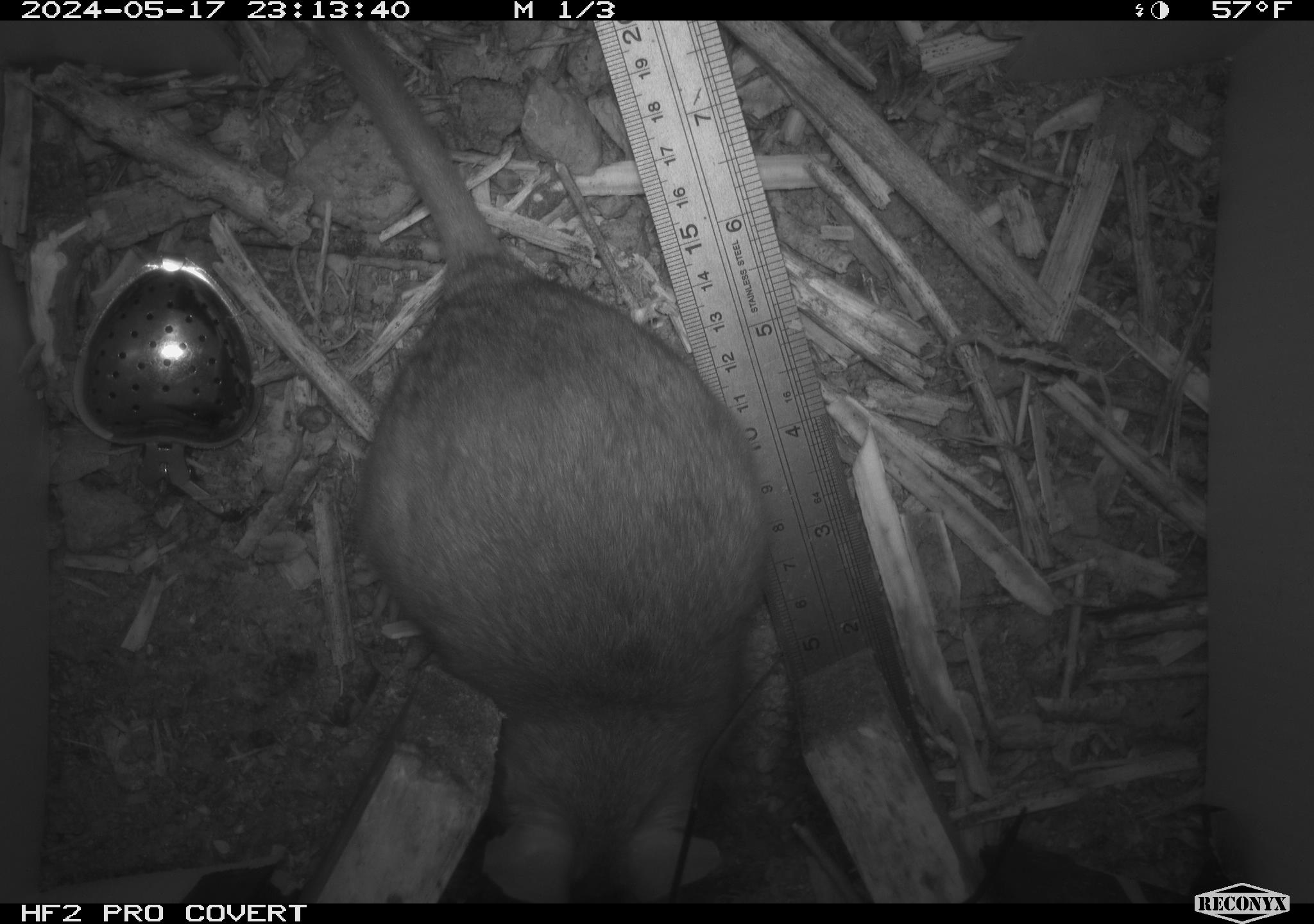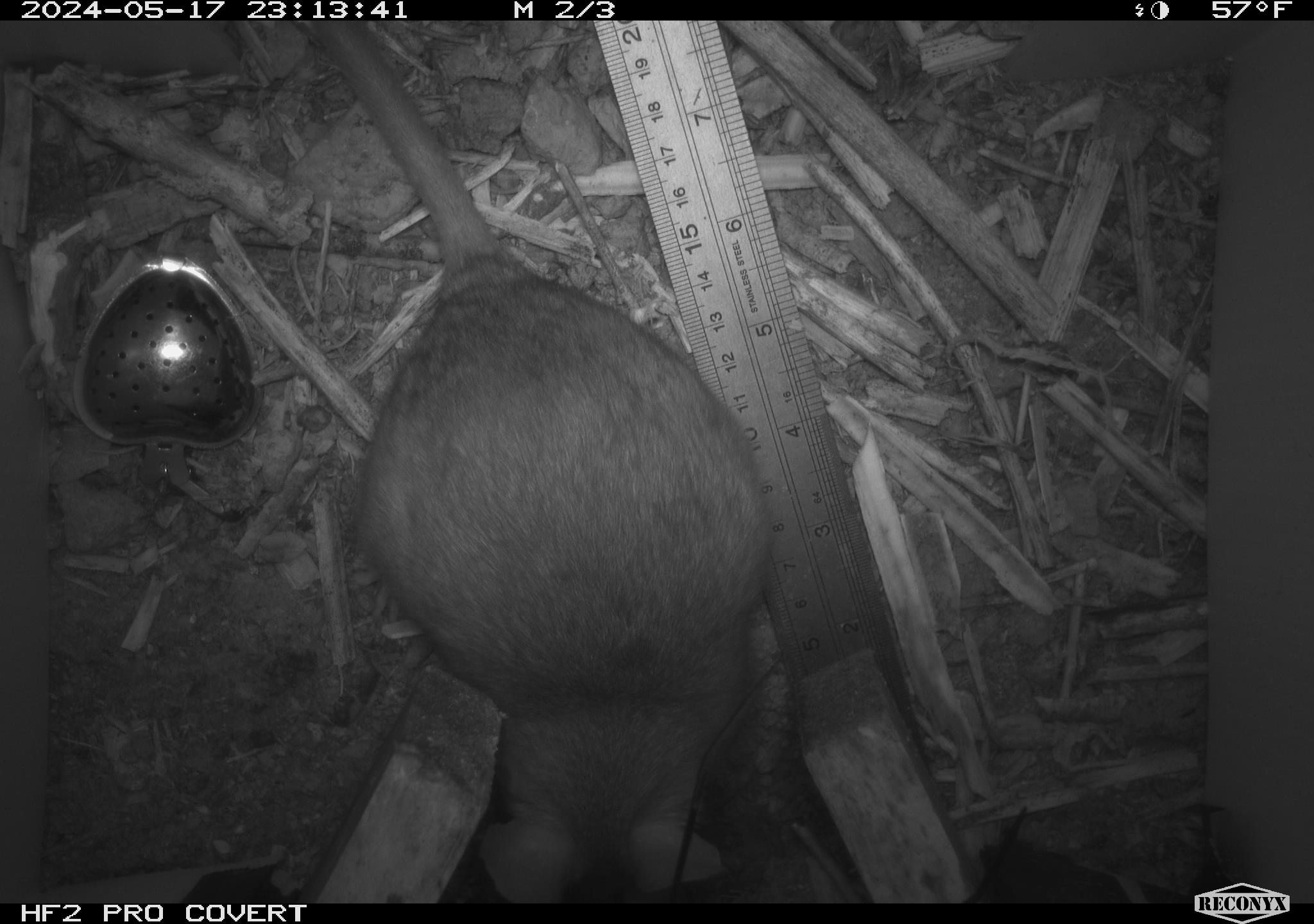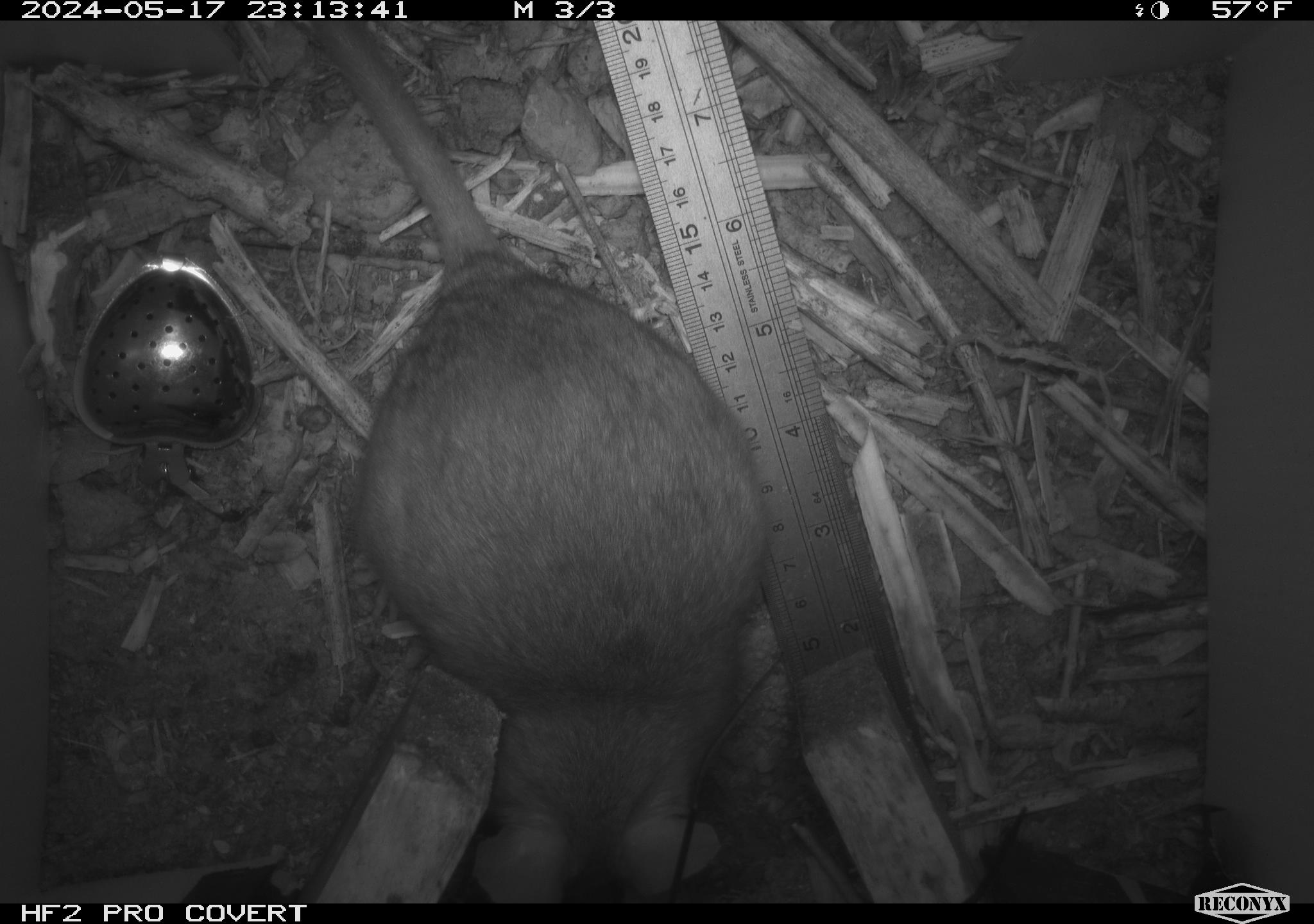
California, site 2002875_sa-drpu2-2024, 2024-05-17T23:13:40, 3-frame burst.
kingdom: Animalia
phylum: Chordata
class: Mammalia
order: Rodentia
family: Cricetidae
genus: Neotoma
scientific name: Neotoma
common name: pack rat or woodrat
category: neotoma species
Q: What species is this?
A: Neotoma species (pack rat or woodrat) (Neotoma).